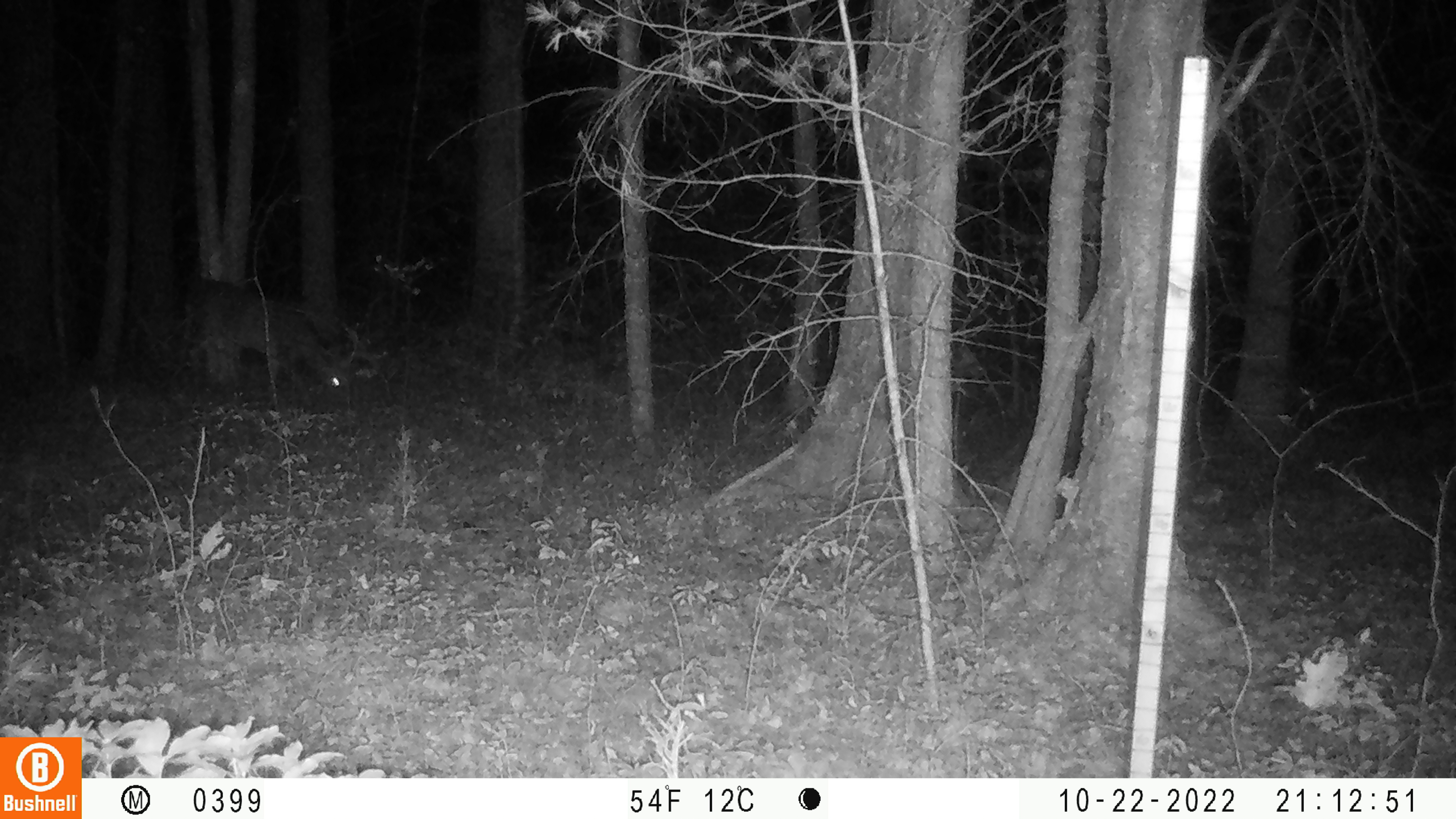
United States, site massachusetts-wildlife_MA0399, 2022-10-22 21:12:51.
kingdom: Animalia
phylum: Chordata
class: Mammalia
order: Artiodactyla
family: Cervidae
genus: Odocoileus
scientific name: Odocoileus virginianus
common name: white-tailed deer